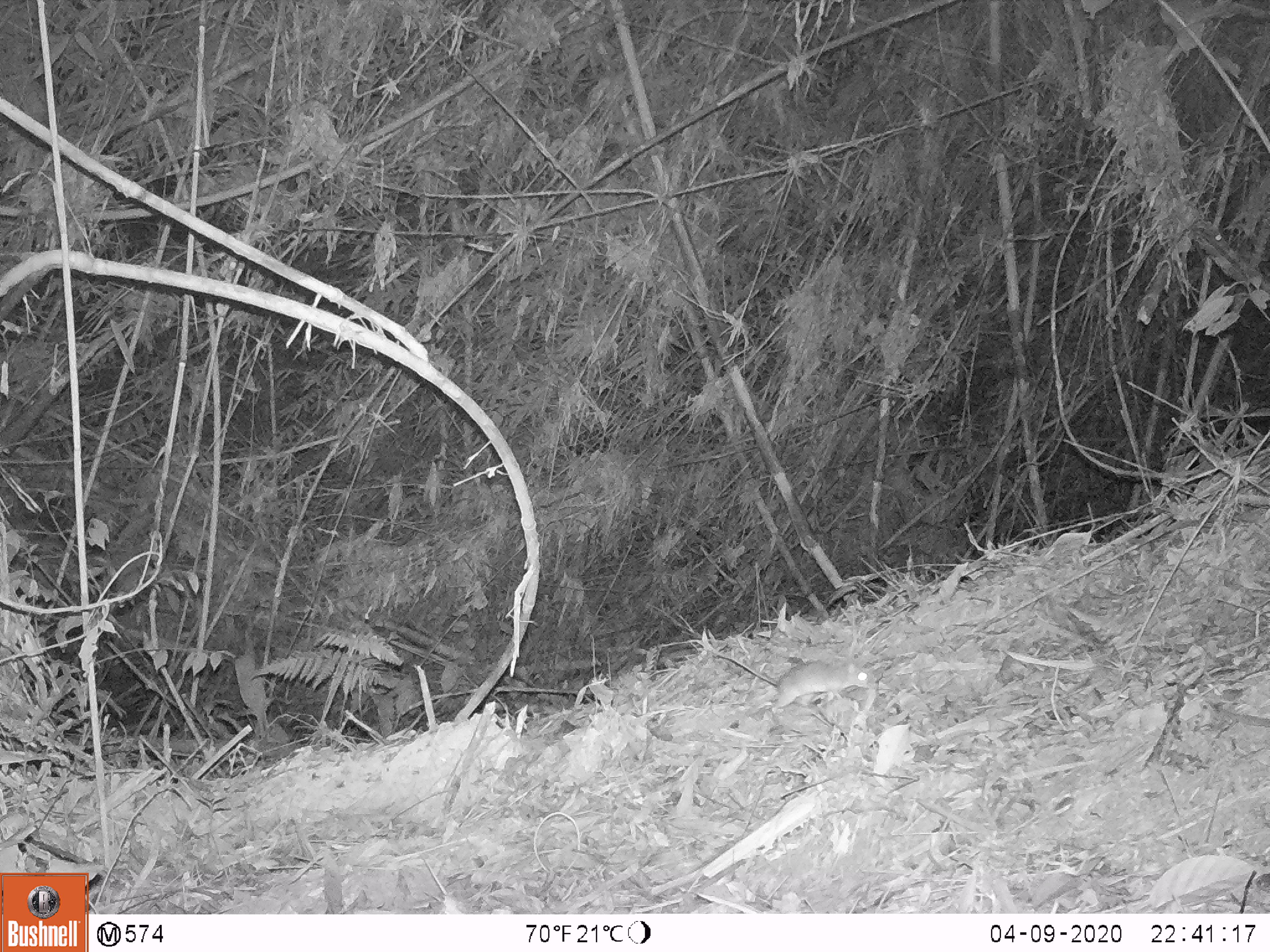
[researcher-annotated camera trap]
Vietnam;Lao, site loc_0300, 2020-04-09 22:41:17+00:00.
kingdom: Animalia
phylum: Chordata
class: Mammalia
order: Rodentia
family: Muridae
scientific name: Muridae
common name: old-world mice and rats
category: unidentified murid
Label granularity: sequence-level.